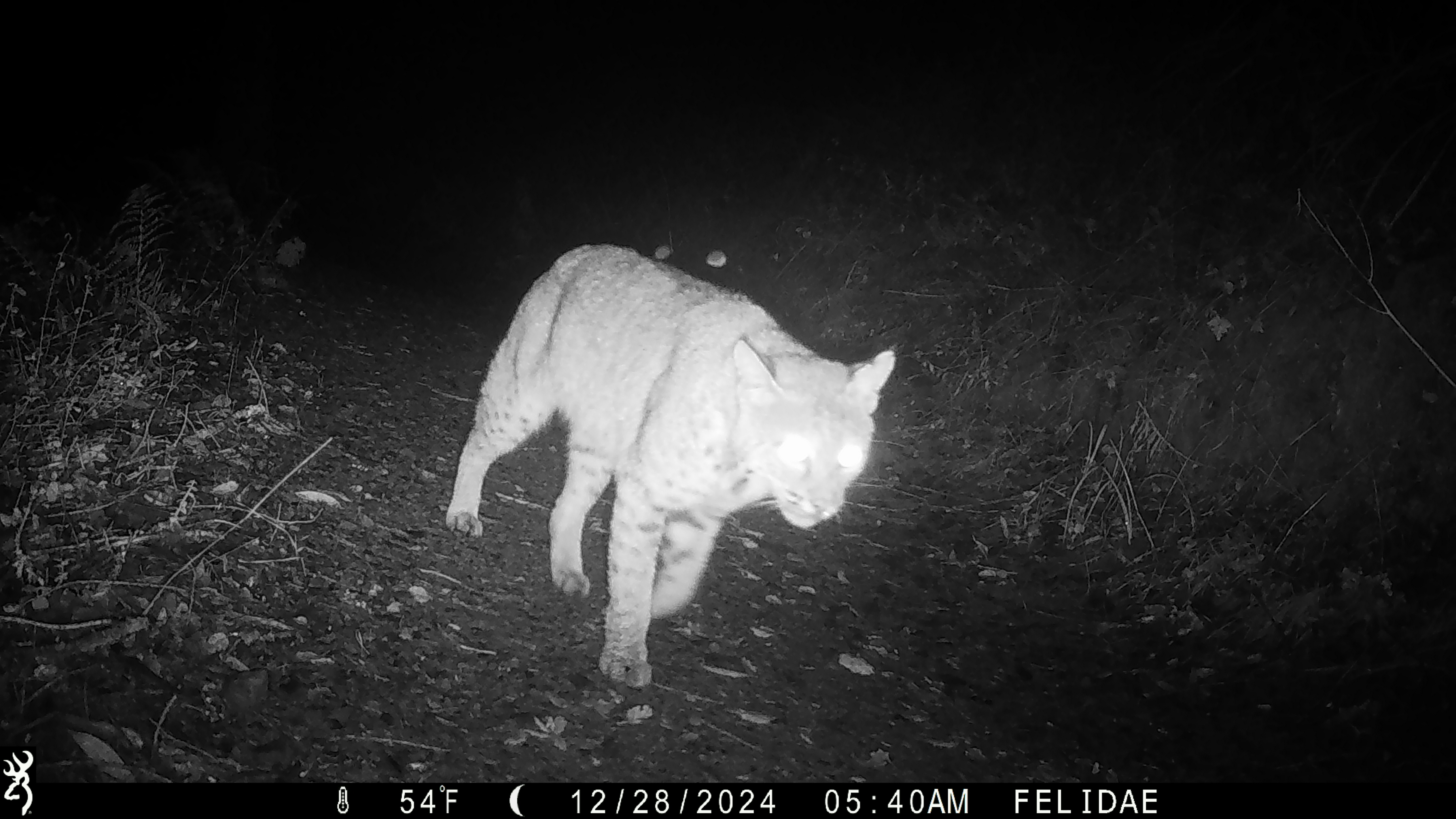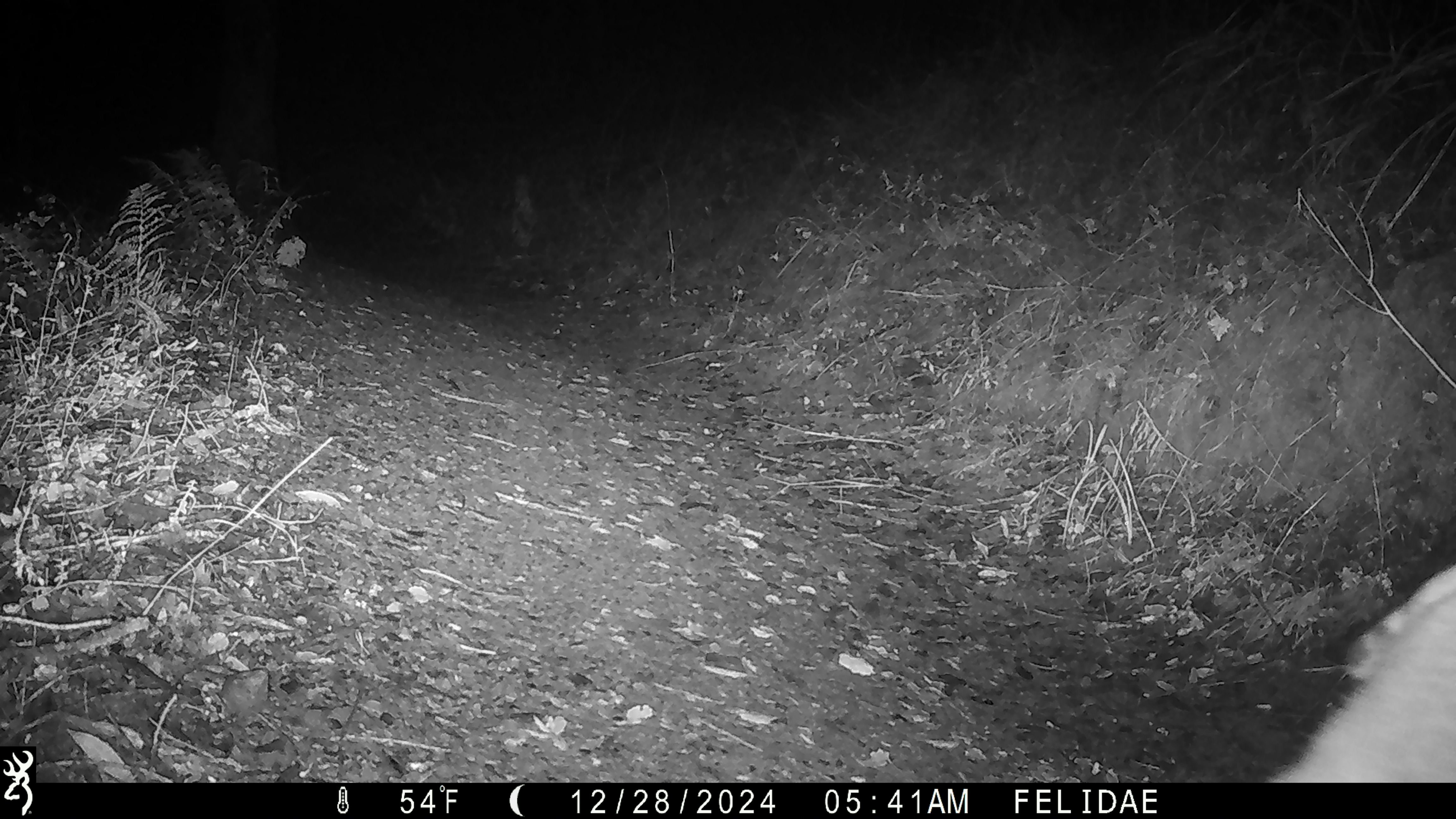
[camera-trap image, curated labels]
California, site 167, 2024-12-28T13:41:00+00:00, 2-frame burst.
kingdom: Animalia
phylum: Chordata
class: Mammalia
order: Carnivora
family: Felidae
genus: Lynx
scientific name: Lynx rufus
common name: bobcat